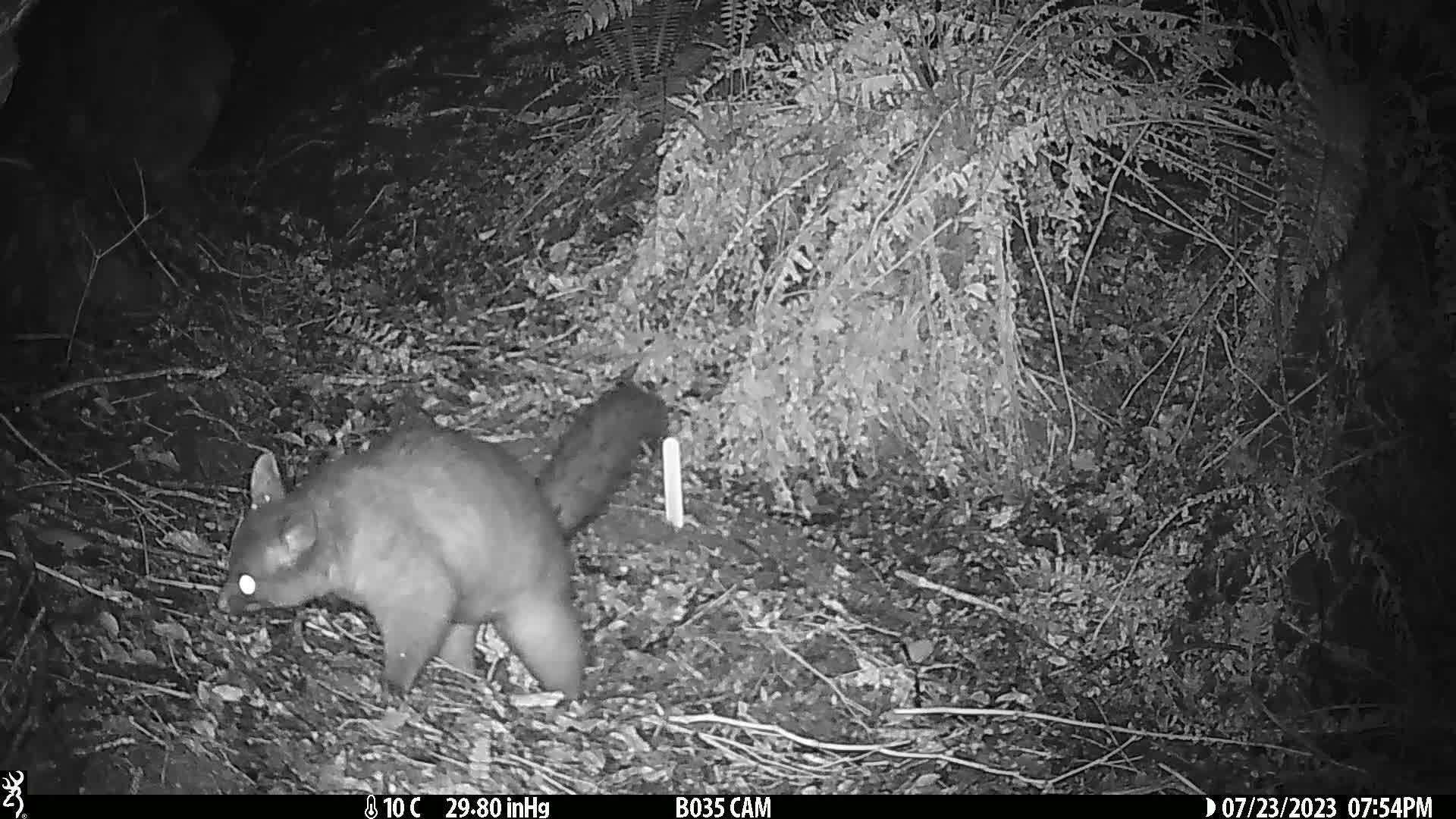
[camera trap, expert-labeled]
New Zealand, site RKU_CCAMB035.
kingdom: Animalia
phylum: Chordata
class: Mammalia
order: Diprotodontia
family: Phalangeridae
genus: Trichosurus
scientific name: Trichosurus vulpecula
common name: common brushtail possum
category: possum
Possum (common brushtail possum) (Trichosurus vulpecula).